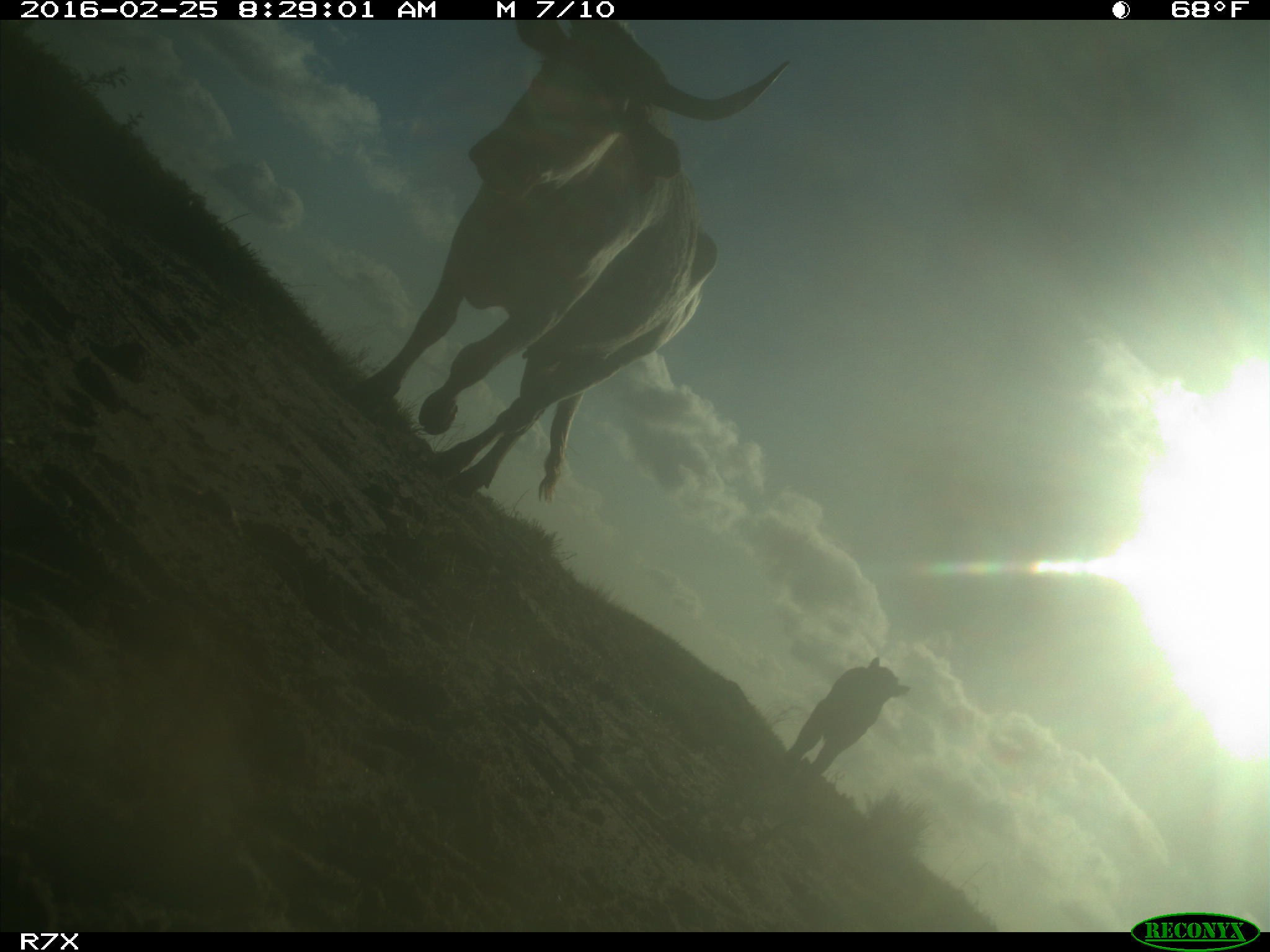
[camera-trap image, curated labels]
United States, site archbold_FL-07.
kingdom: Animalia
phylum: Chordata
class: Mammalia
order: Artiodactyla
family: Bovidae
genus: Bos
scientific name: Bos taurus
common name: domestic cow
Bos taurus (domestic cow).